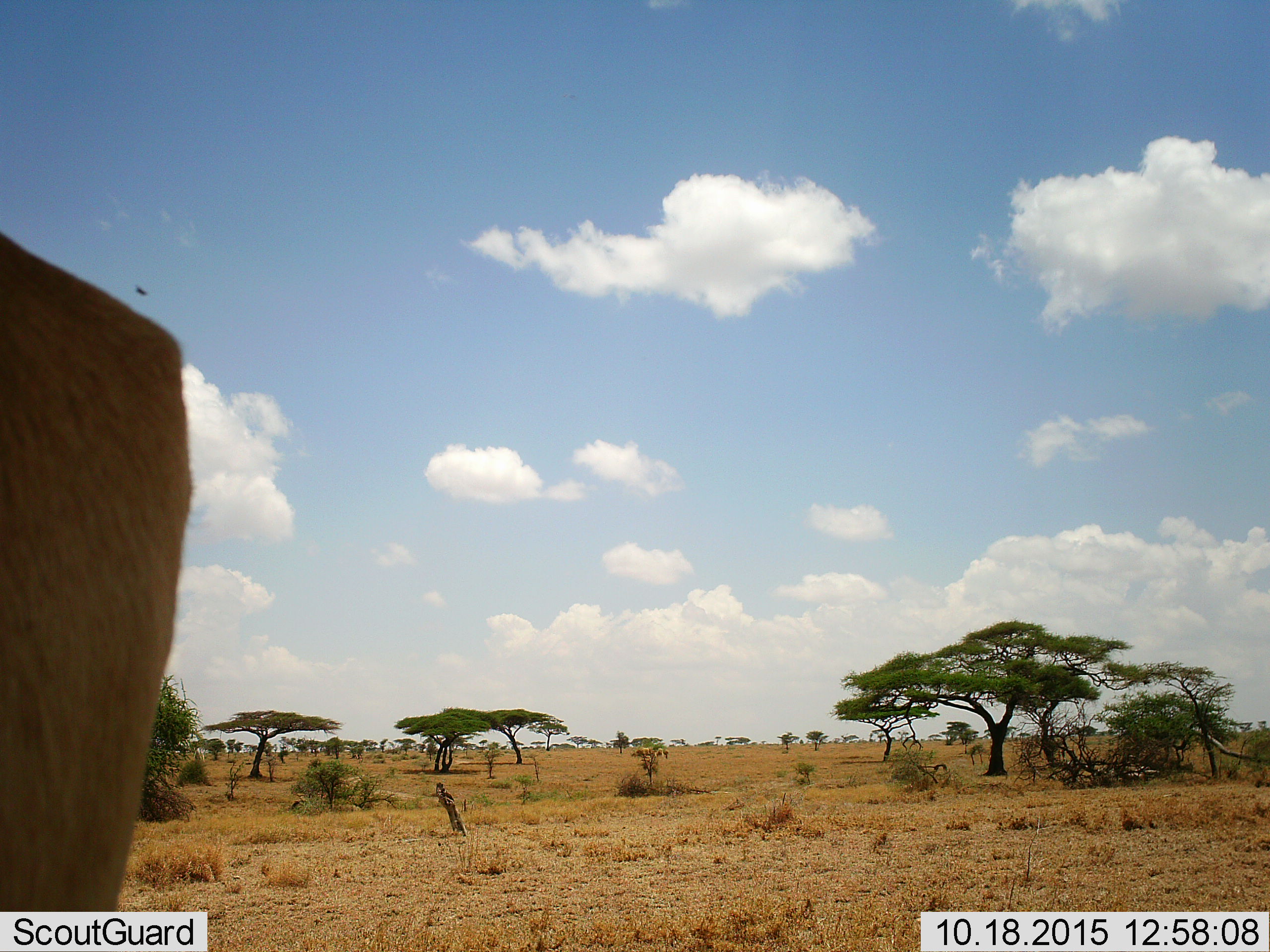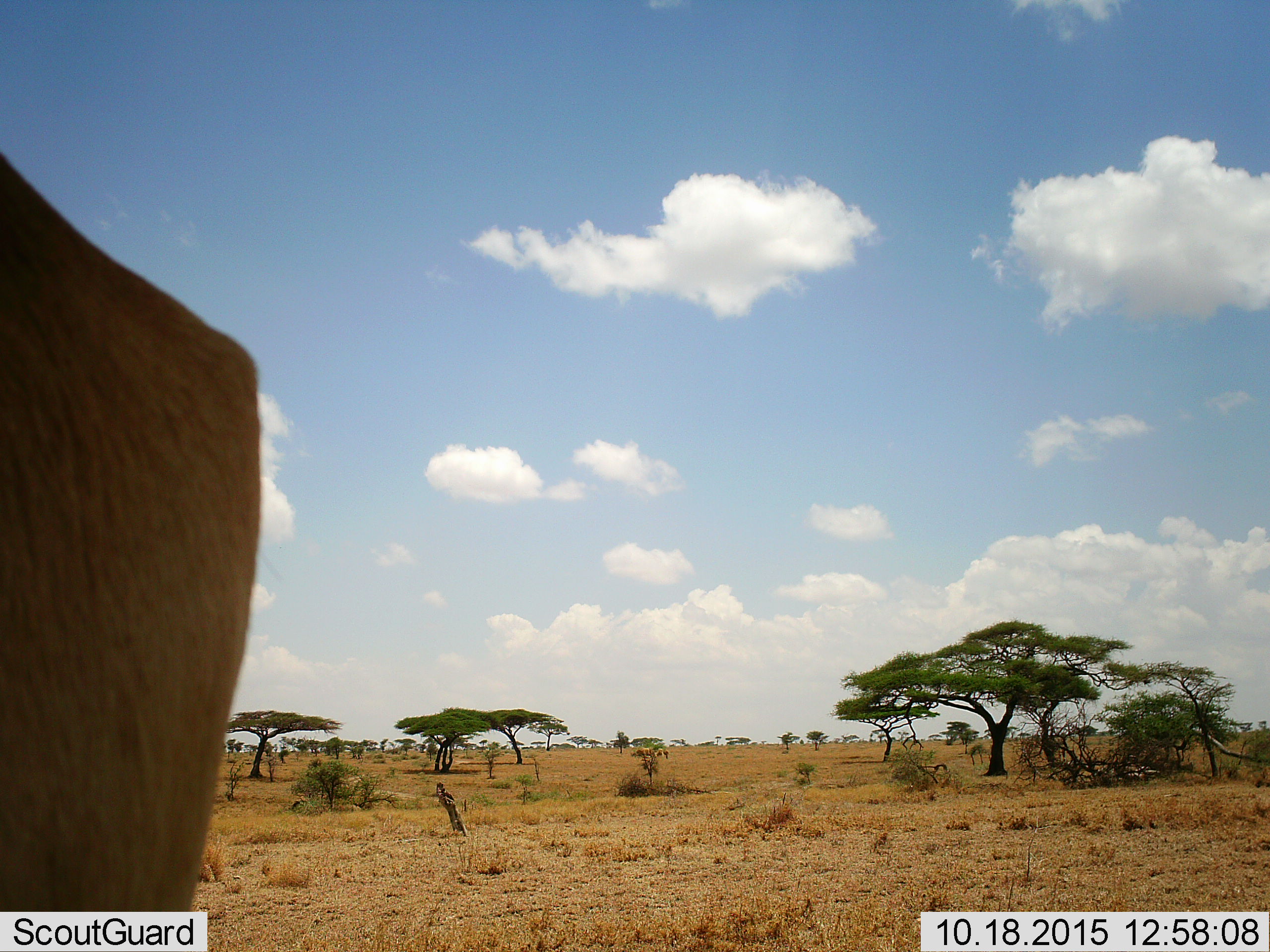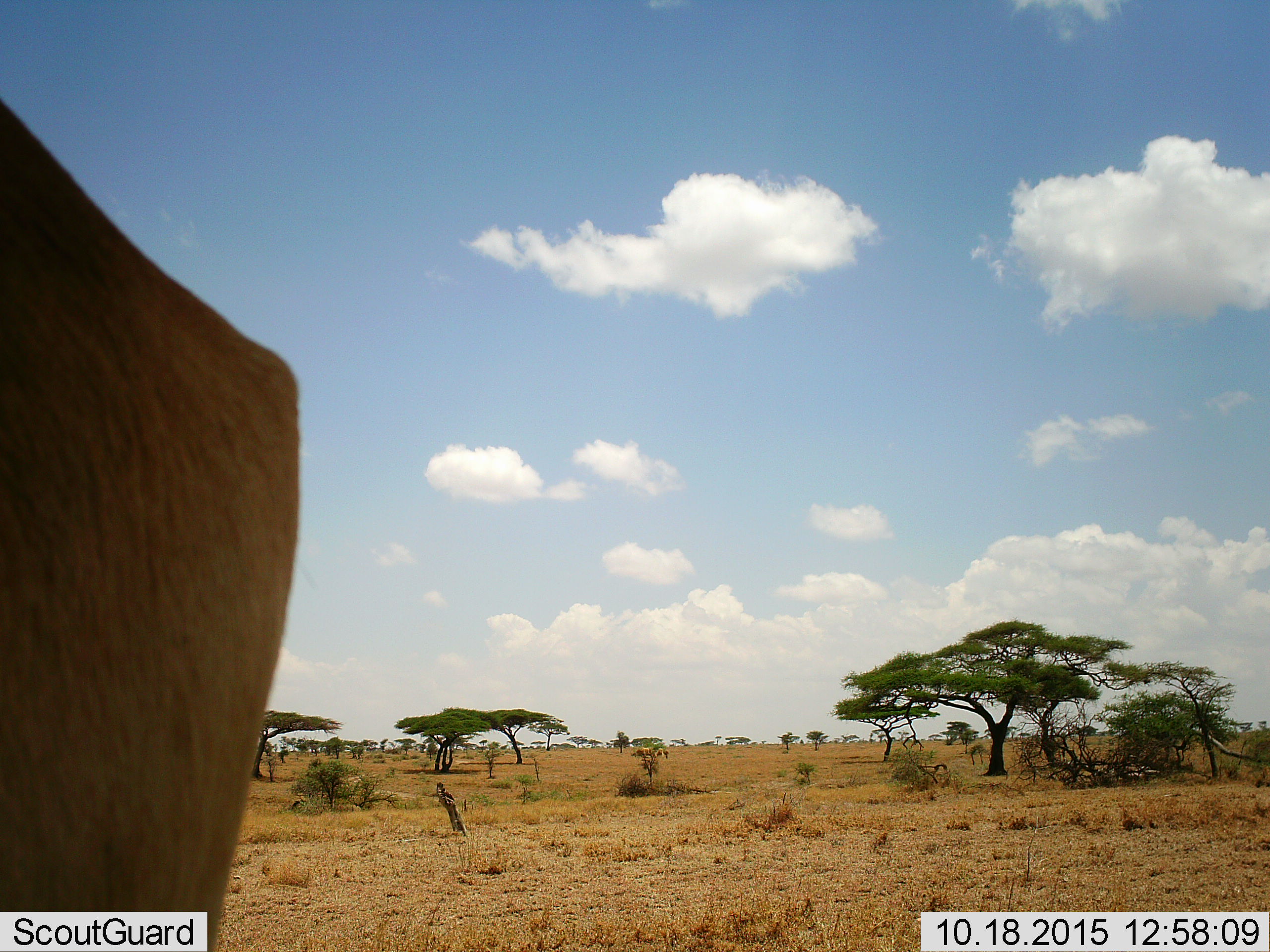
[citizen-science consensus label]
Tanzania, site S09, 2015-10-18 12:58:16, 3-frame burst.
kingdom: Animalia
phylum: Chordata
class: Mammalia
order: Artiodactyla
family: Bovidae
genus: Alcelaphus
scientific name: Alcelaphus buselaphus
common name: hartebeest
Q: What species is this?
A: Hartebeest (Alcelaphus buselaphus).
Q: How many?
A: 1.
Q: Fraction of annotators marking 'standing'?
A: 100%.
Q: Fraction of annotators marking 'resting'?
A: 0%.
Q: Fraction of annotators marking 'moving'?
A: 0%.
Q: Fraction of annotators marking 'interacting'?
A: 0%.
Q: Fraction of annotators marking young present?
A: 0%.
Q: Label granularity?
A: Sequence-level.